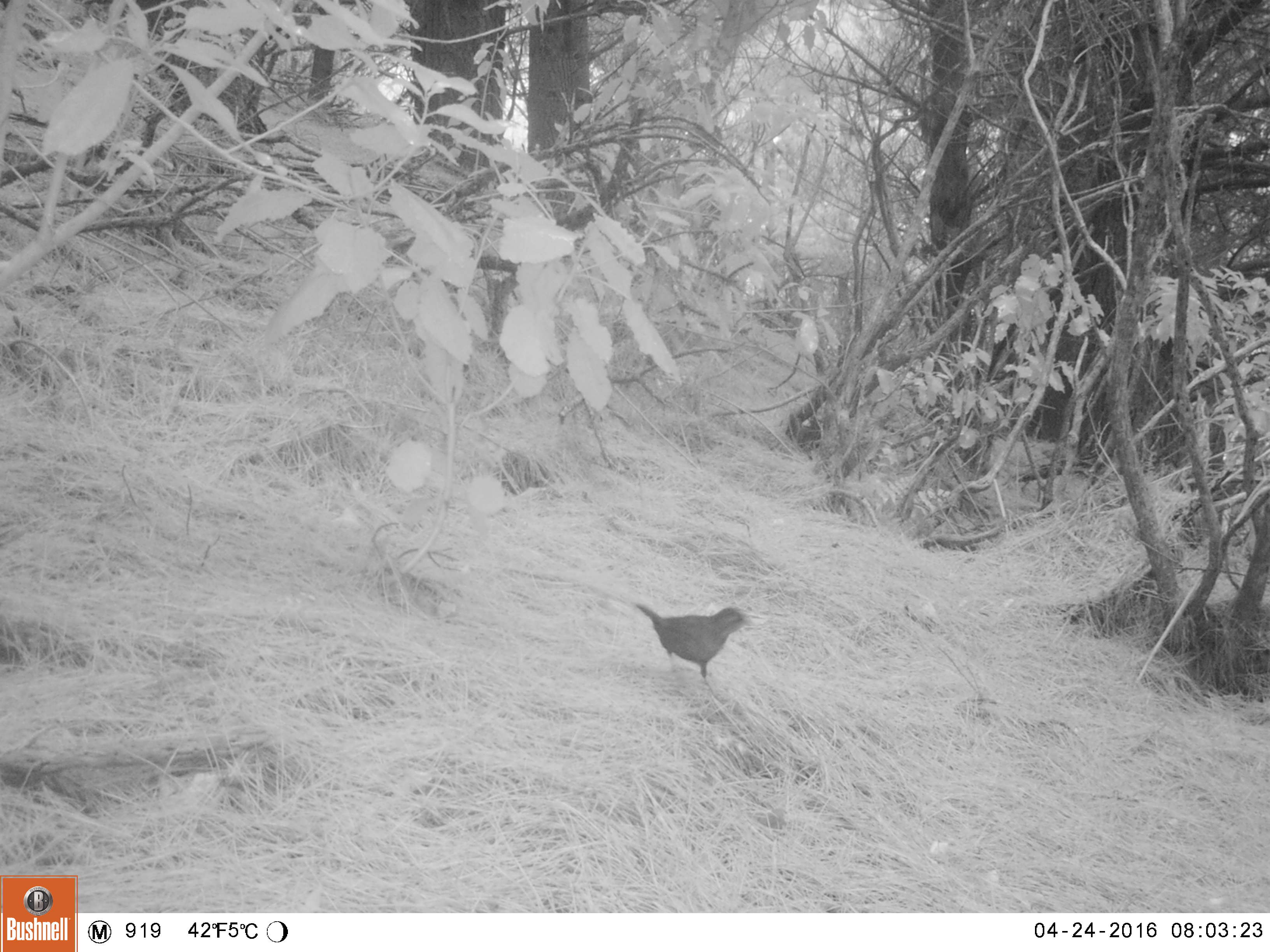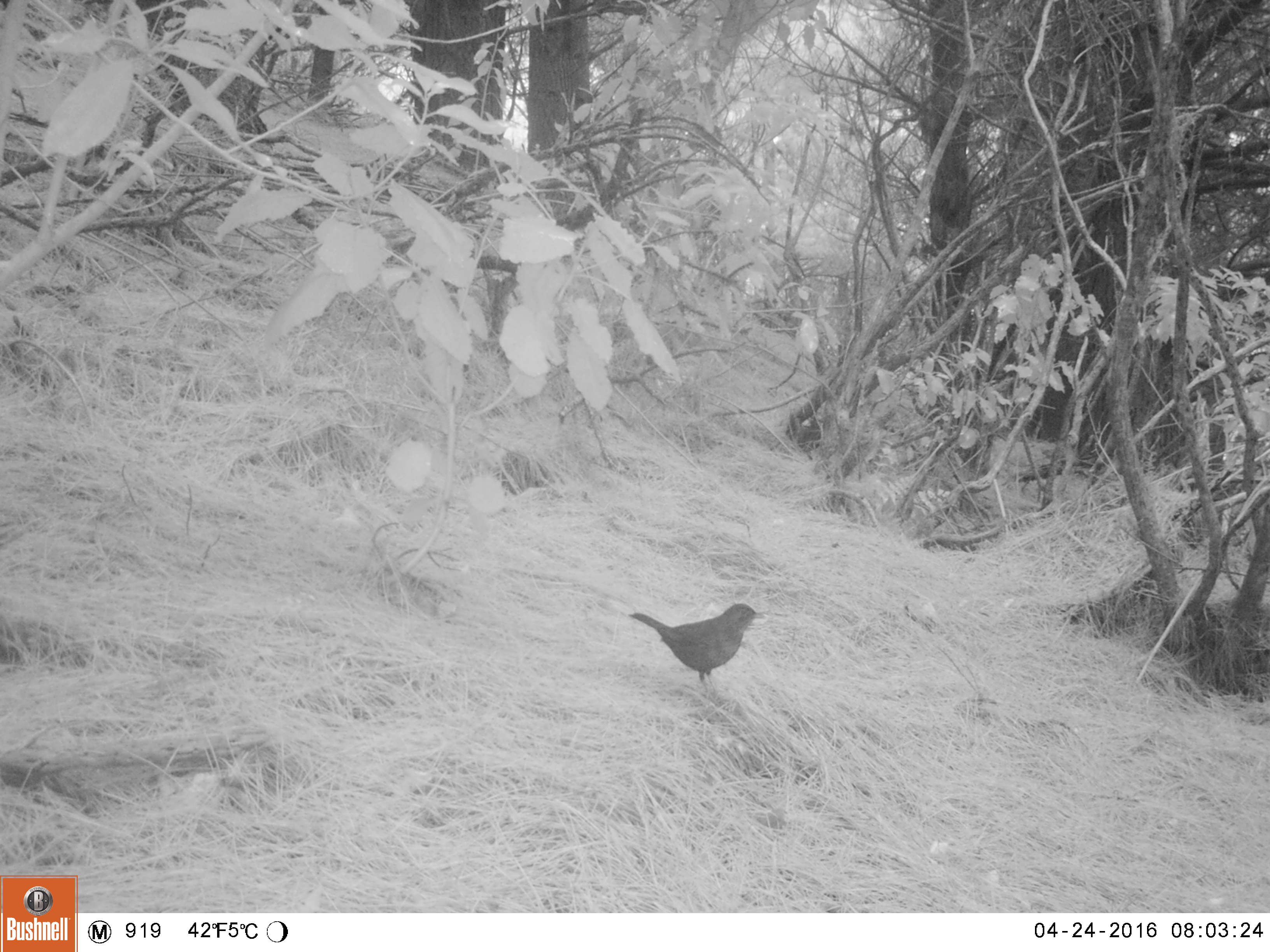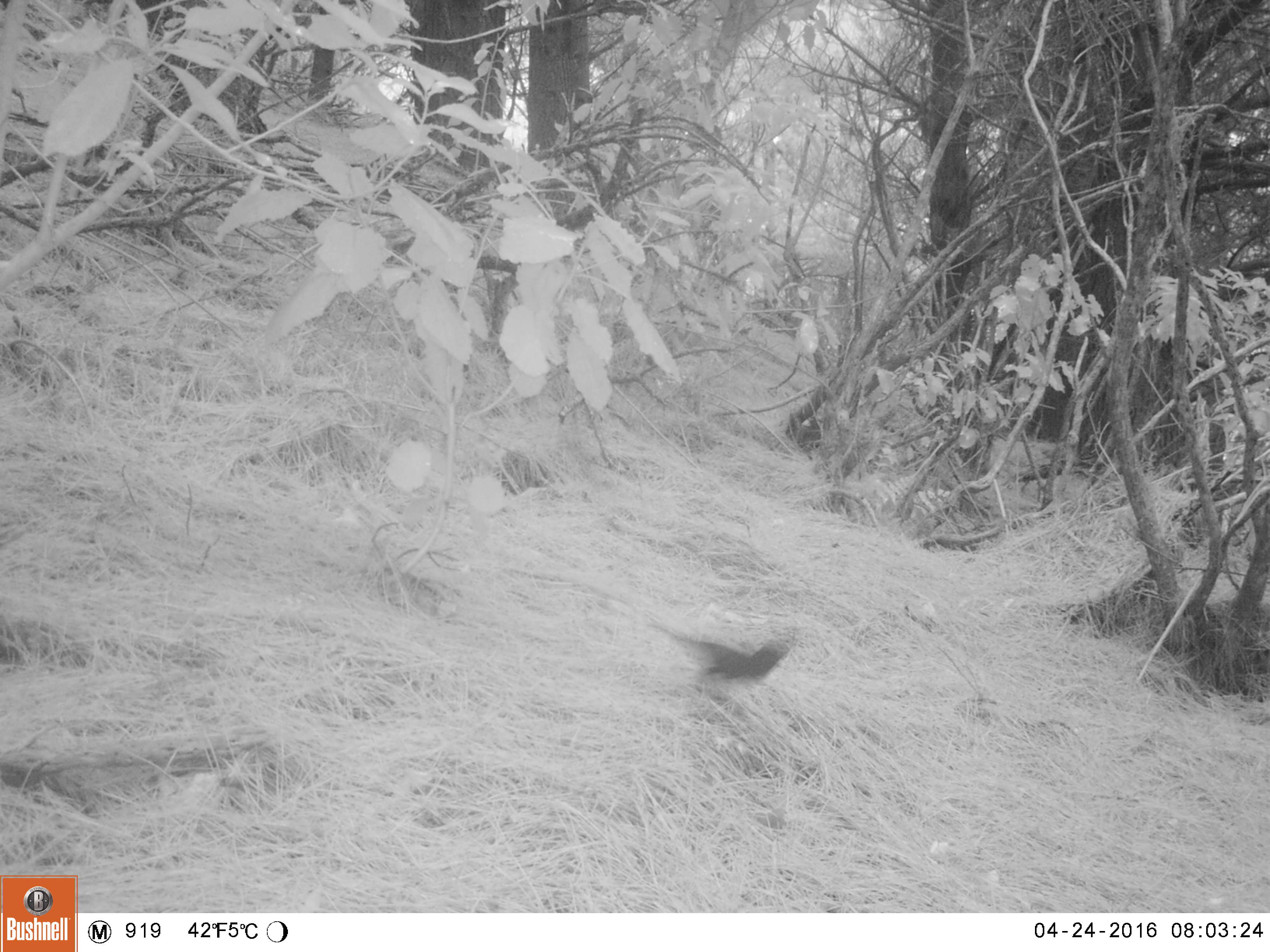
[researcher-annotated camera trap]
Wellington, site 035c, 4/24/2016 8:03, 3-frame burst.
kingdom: Animalia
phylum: Chordata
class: Aves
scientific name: Aves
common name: bird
Bird (Aves).